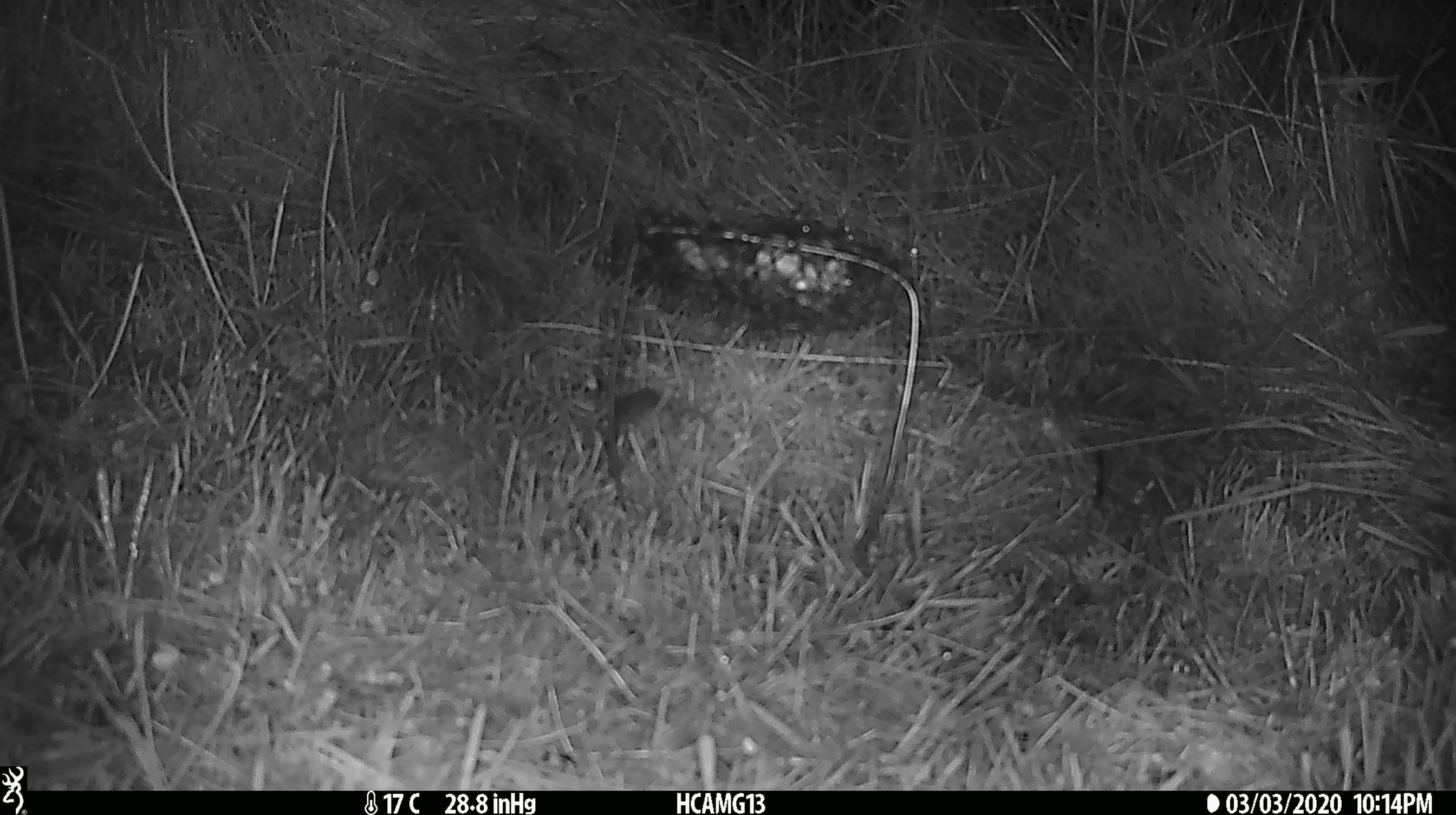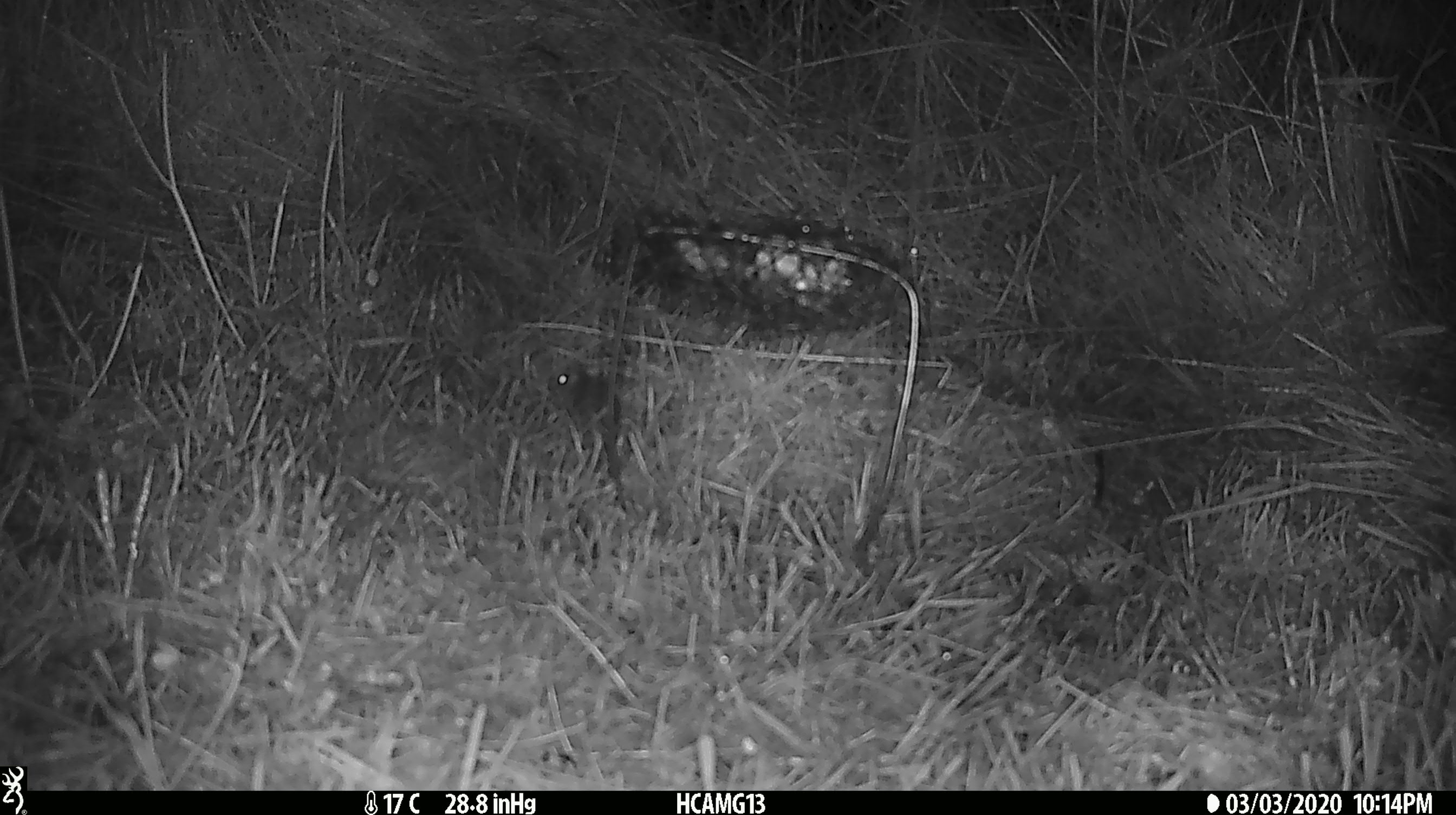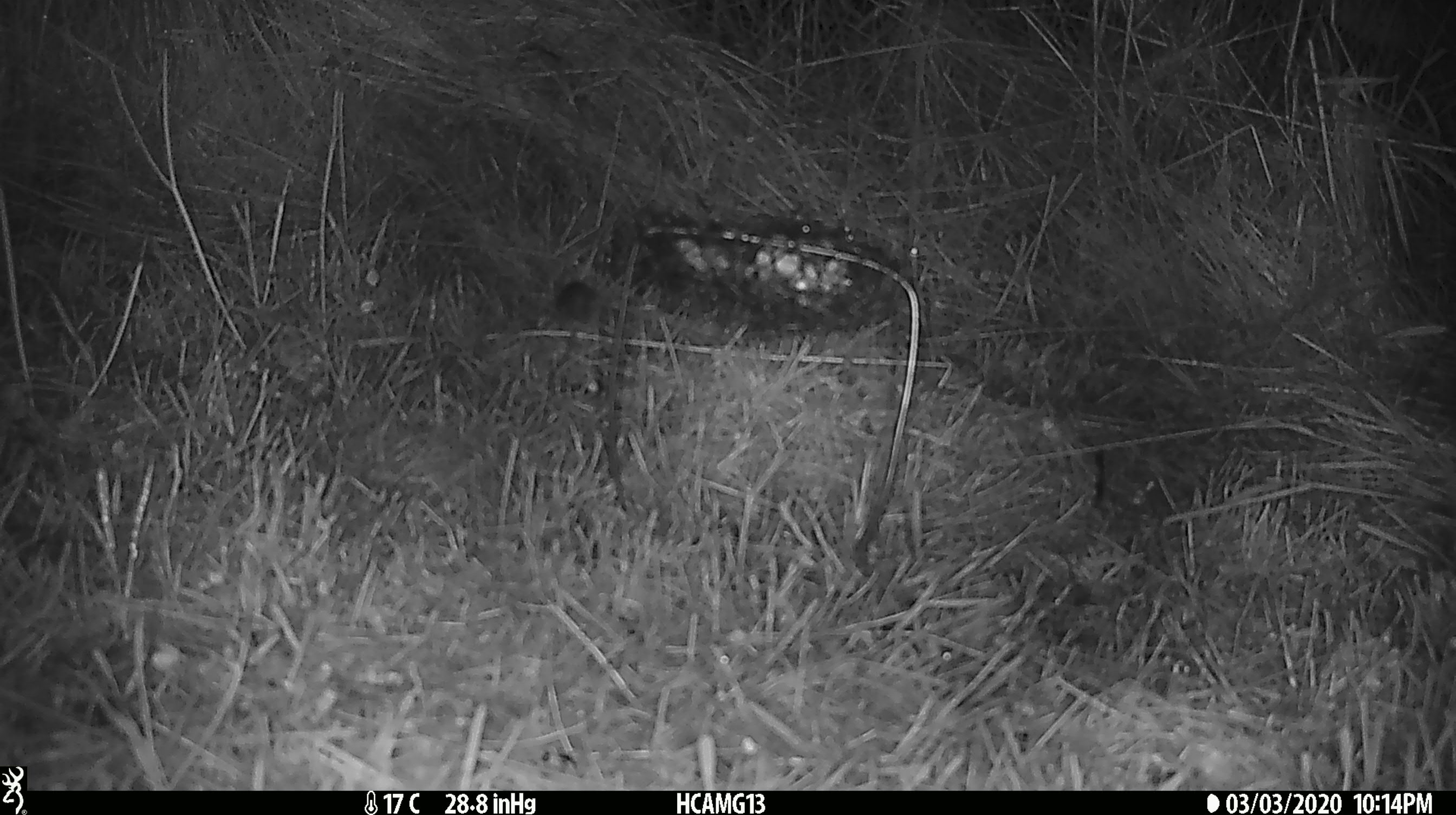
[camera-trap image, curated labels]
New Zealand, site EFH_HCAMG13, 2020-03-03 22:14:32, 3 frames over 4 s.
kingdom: Animalia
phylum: Chordata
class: Mammalia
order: Rodentia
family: Muridae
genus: Mus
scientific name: Mus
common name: mouse